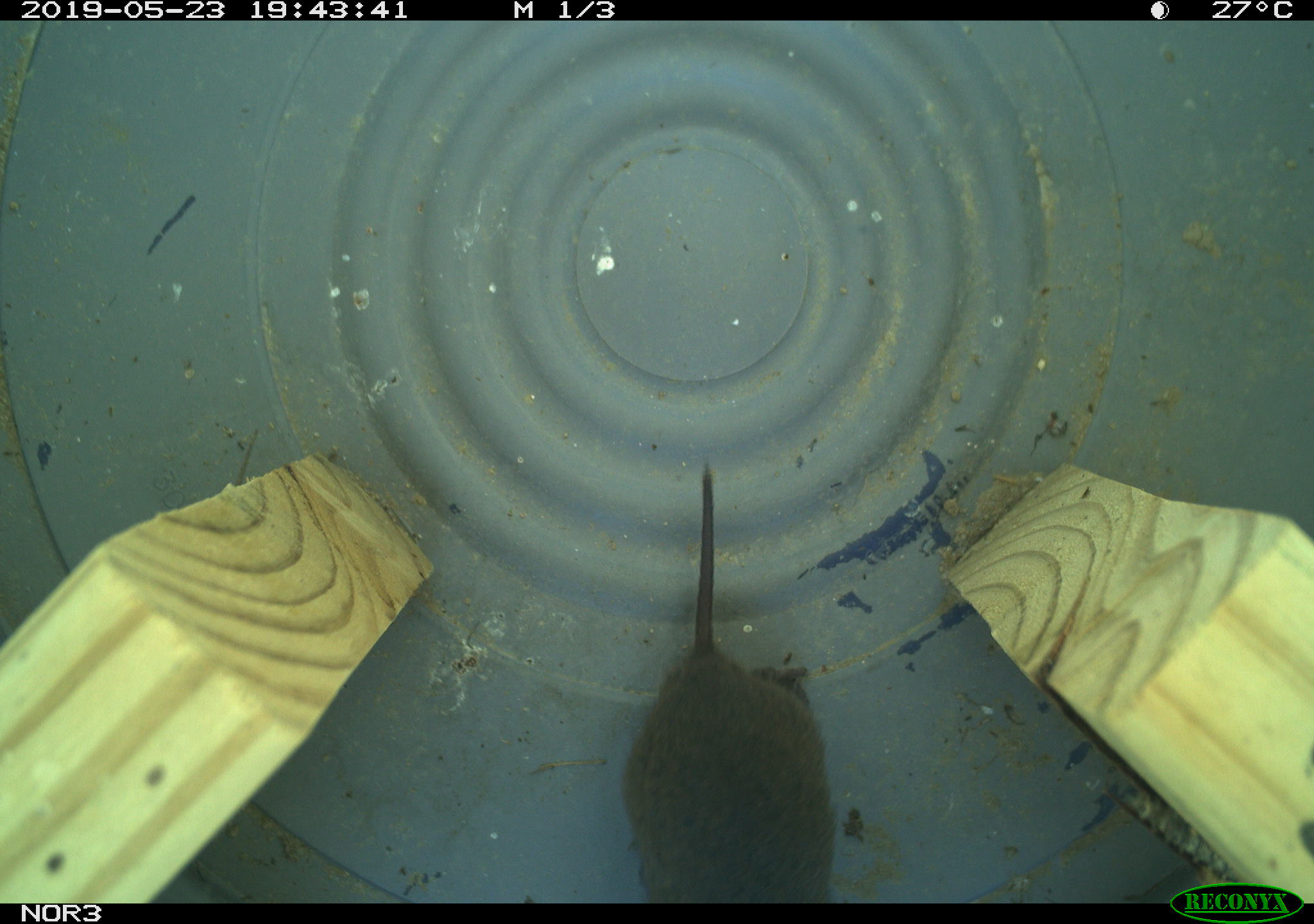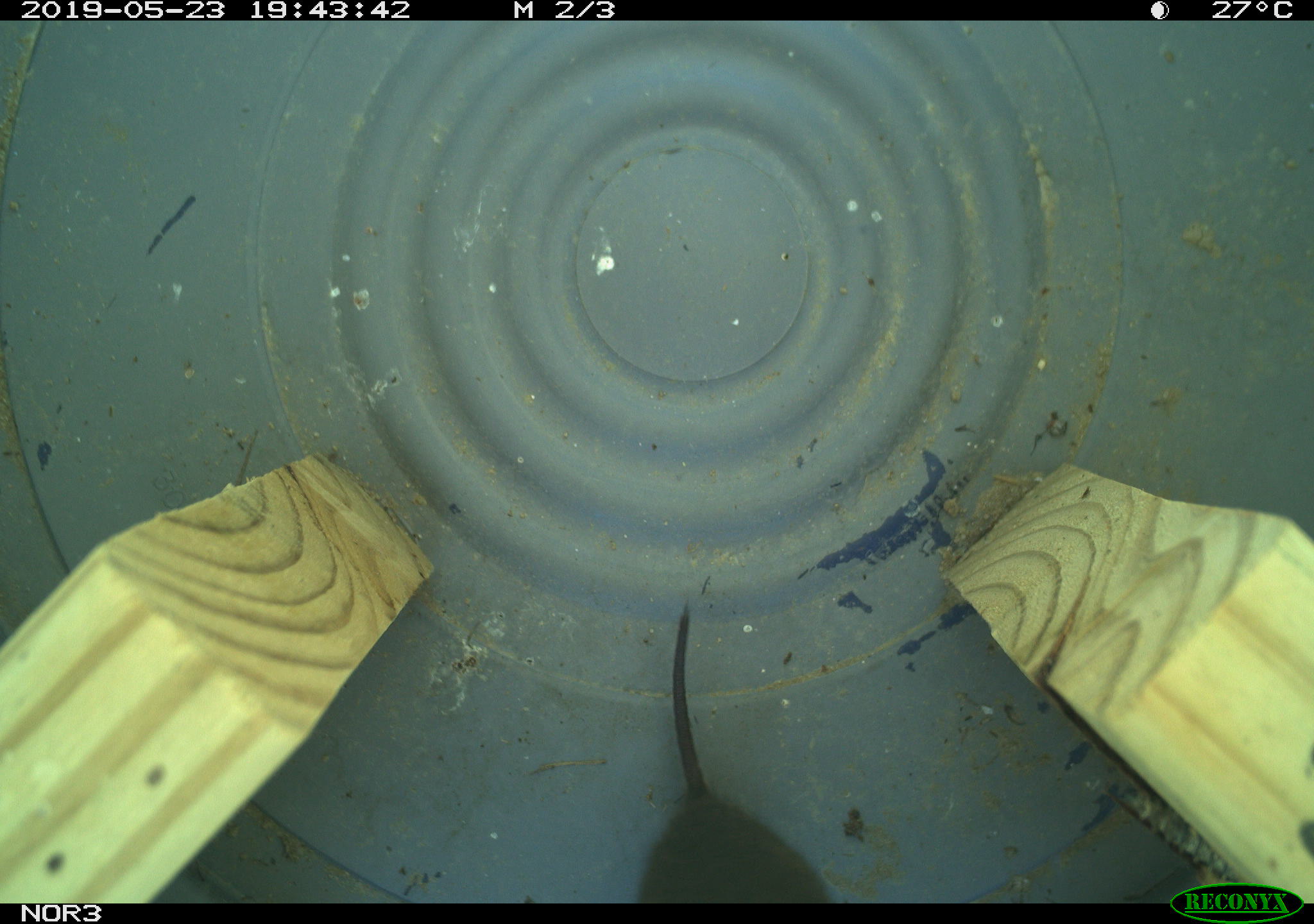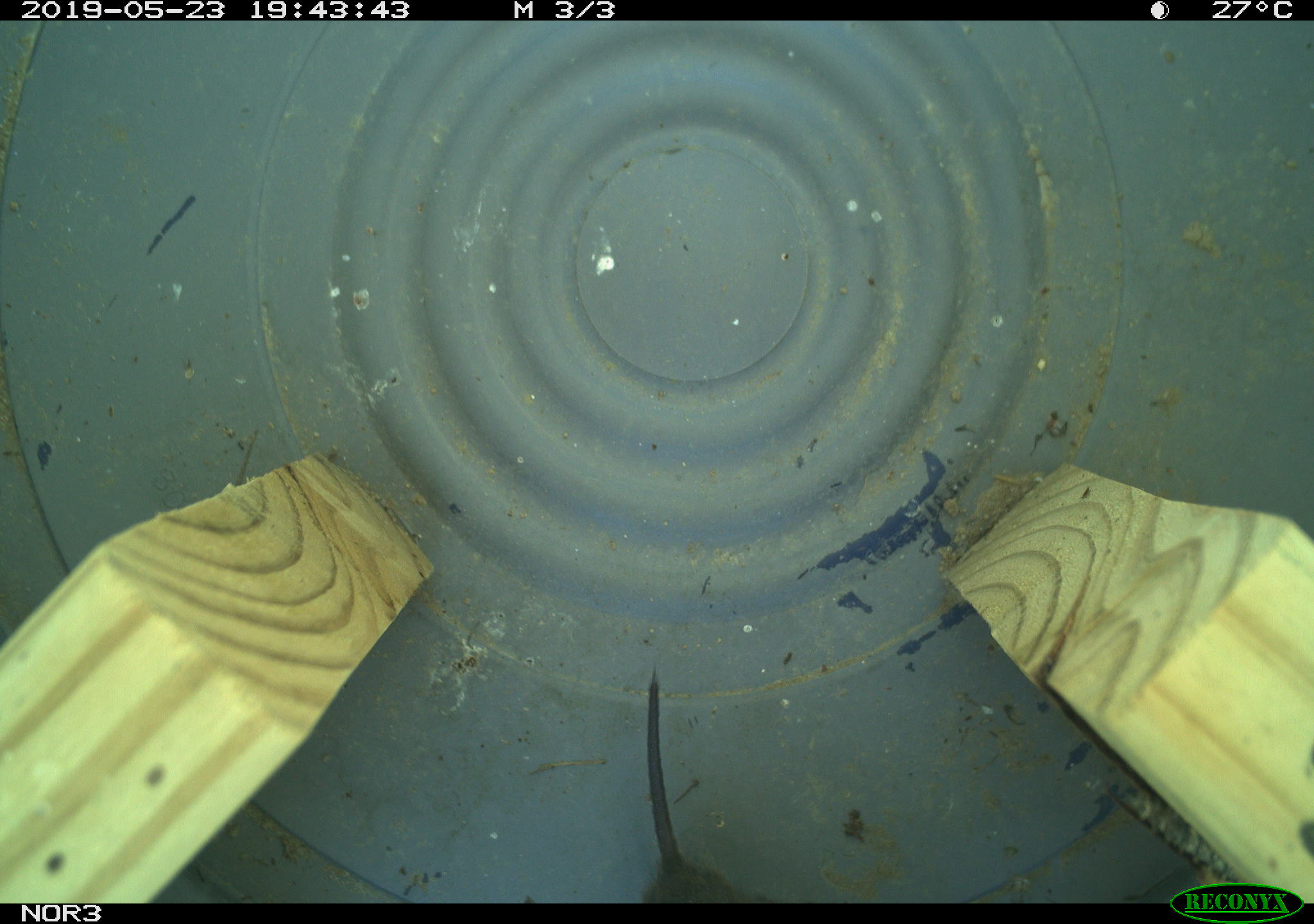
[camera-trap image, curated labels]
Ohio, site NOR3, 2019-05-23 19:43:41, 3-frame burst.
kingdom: Animalia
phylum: Chordata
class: Mammalia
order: Rodentia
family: Cricetidae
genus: Microtus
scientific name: Microtus pennsylvanicus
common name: meadow vole